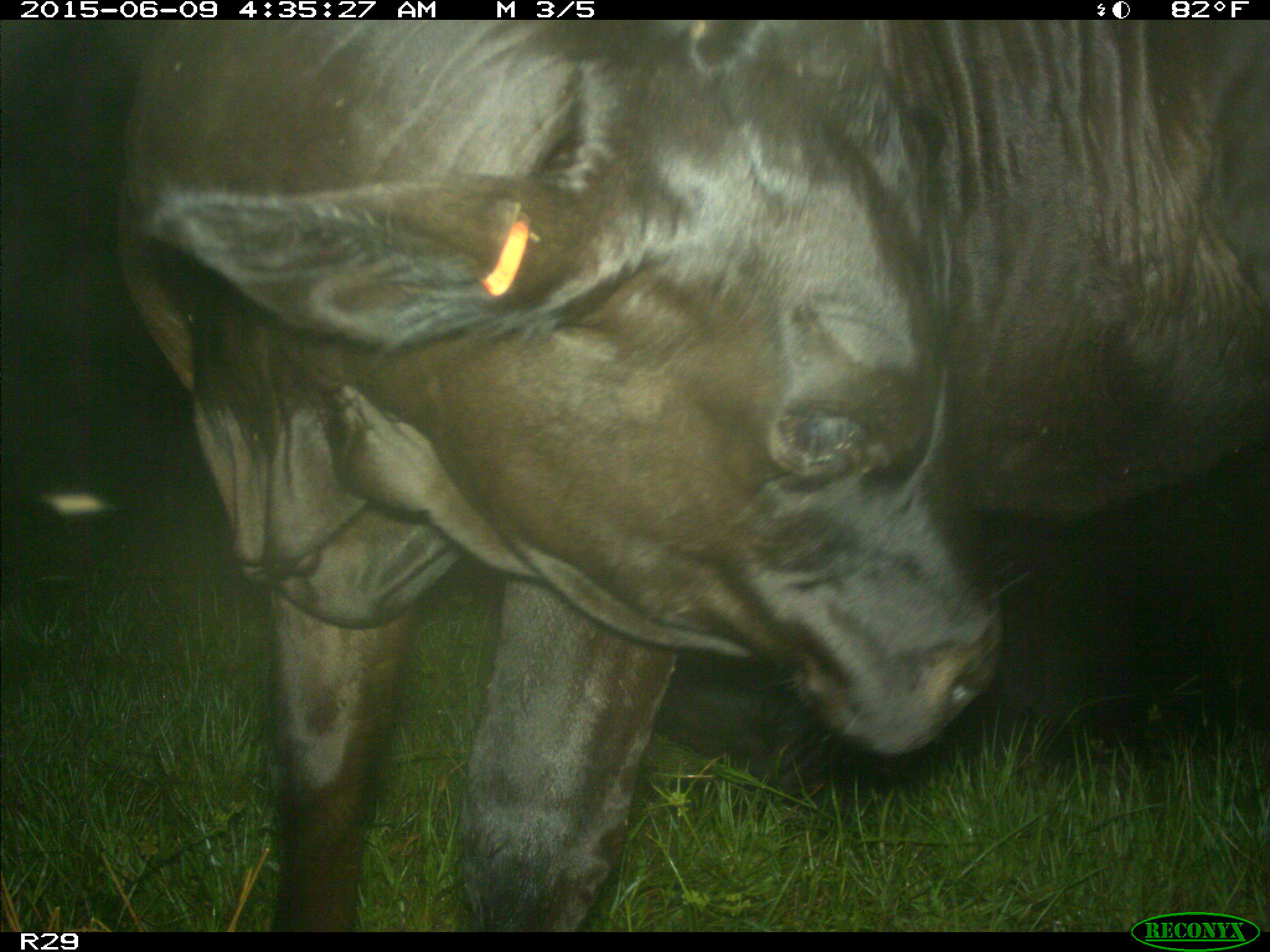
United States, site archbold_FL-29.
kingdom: Animalia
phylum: Chordata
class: Mammalia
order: Artiodactyla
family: Bovidae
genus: Bos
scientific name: Bos taurus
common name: domestic cow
Bos taurus (domestic cow).